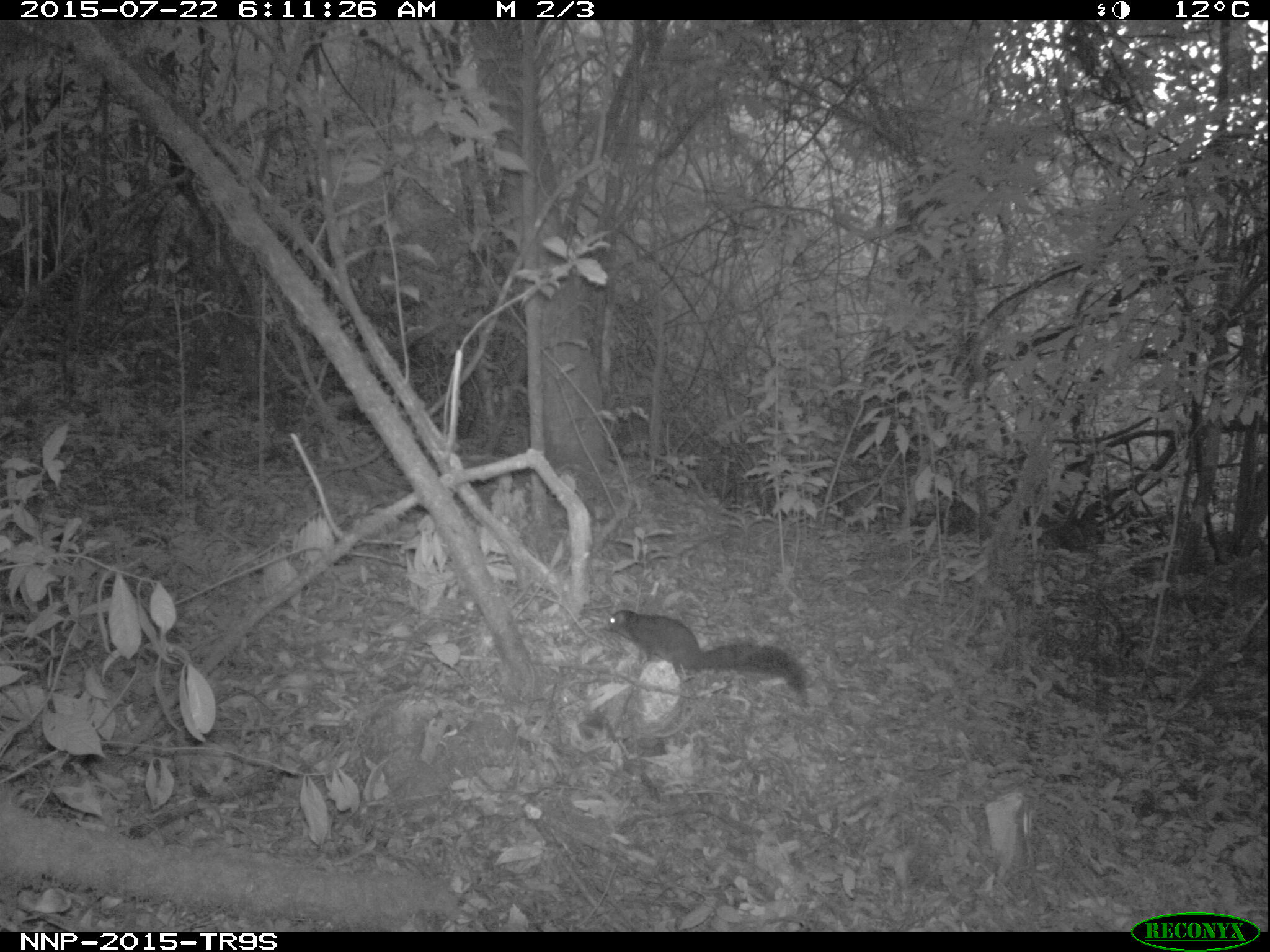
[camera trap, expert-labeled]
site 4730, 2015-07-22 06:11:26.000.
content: unidentified animal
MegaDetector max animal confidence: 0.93